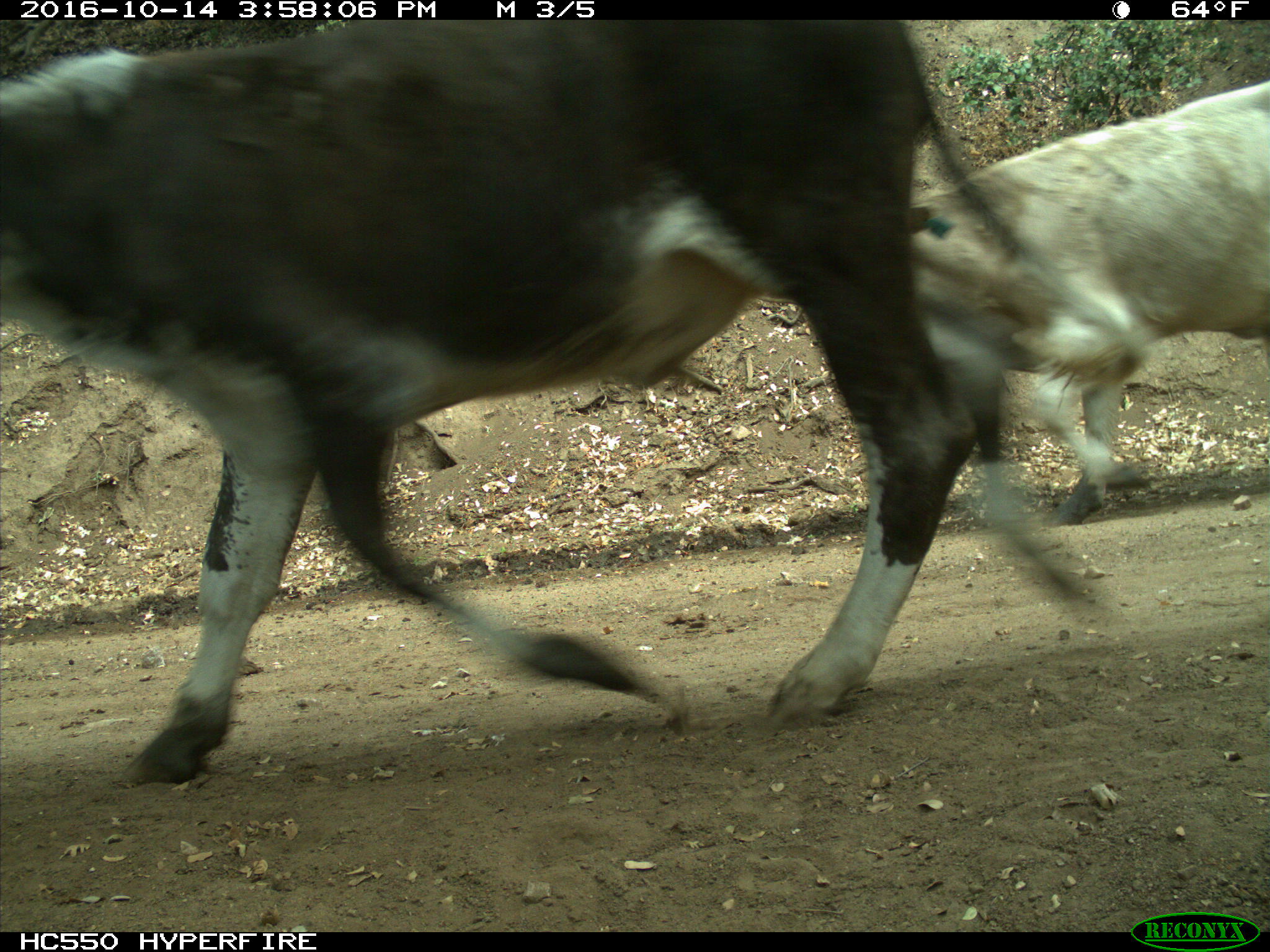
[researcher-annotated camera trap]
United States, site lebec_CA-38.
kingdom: Animalia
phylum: Chordata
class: Mammalia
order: Artiodactyla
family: Bovidae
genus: Bos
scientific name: Bos taurus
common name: domestic cow